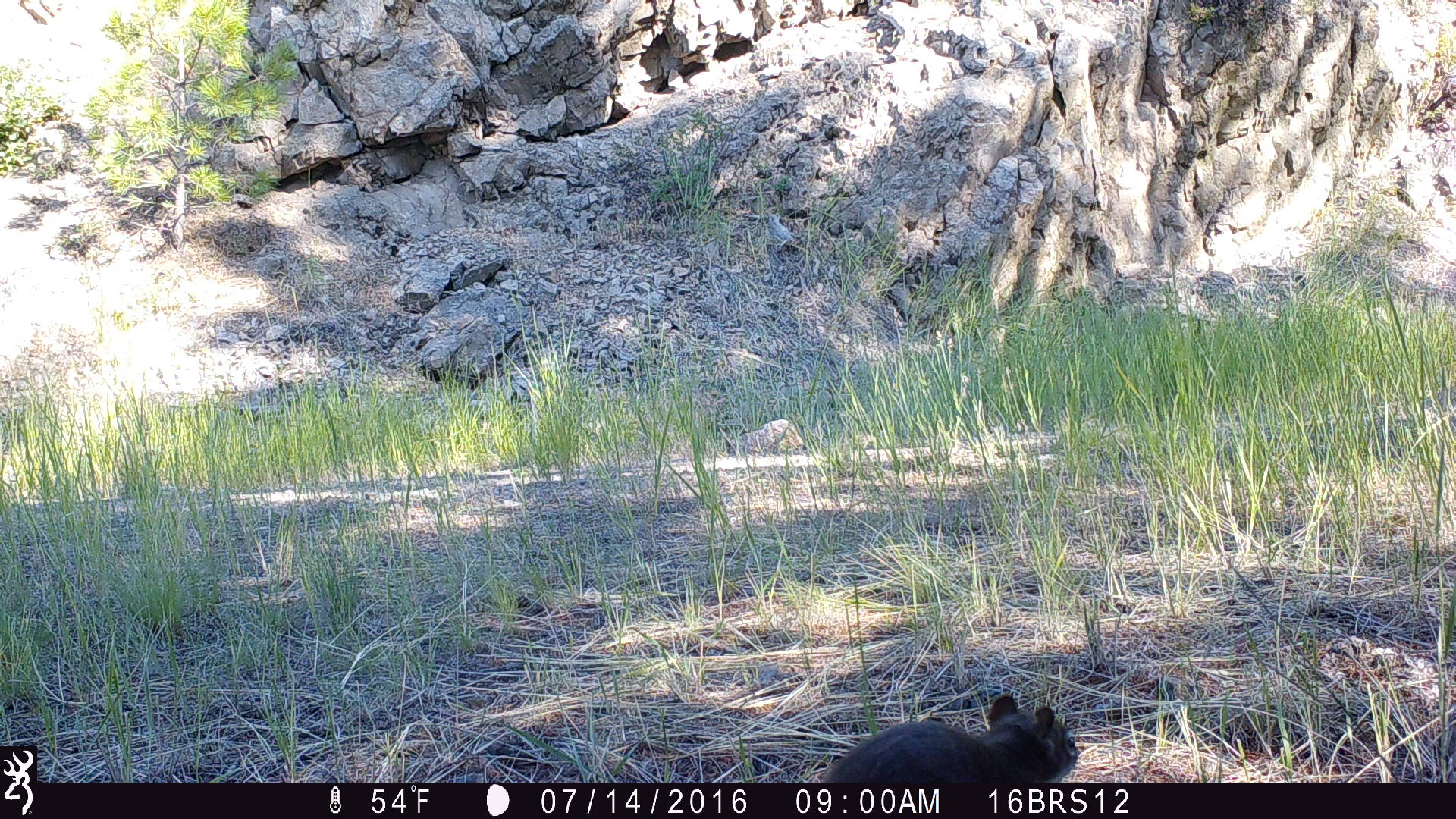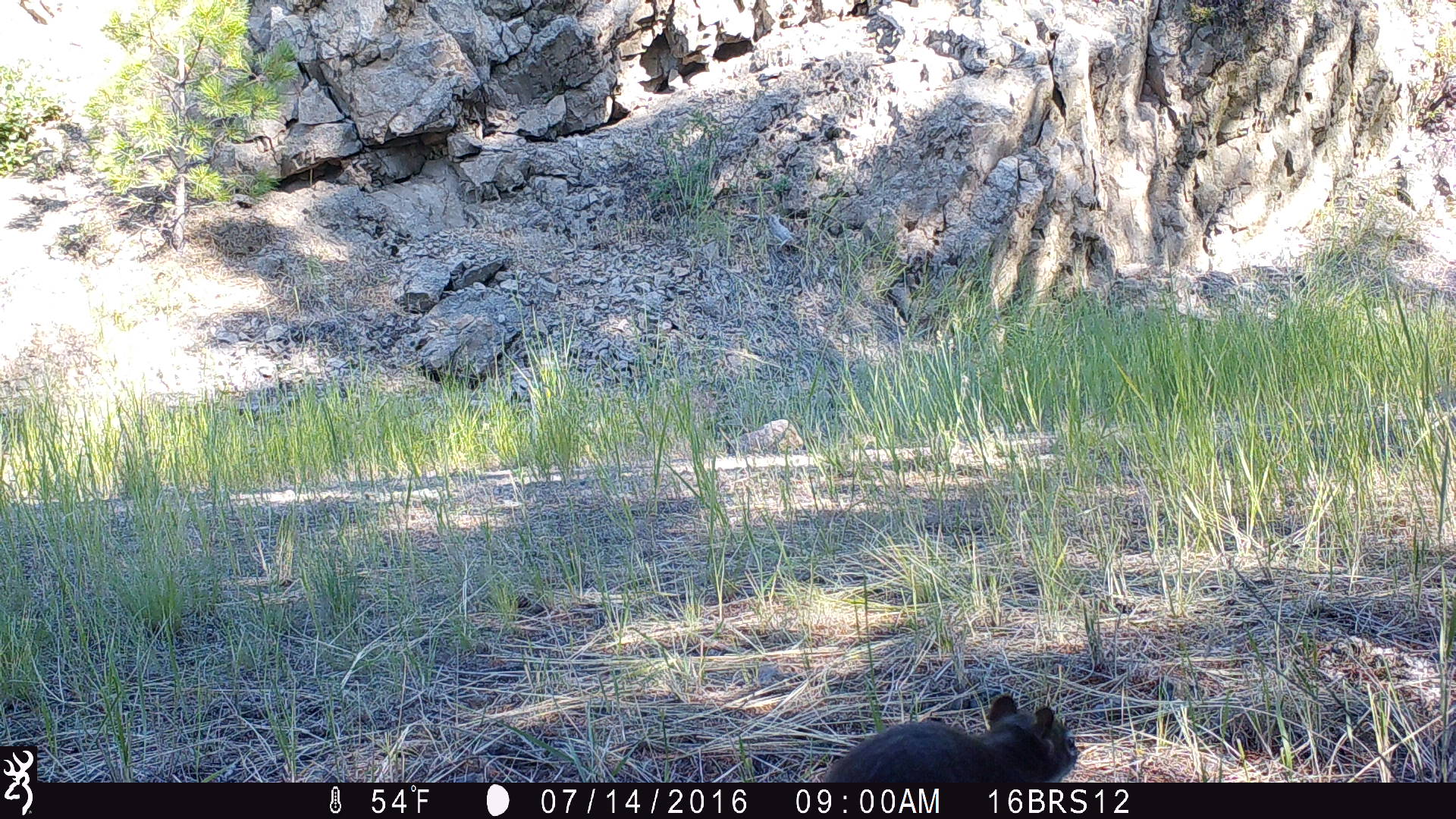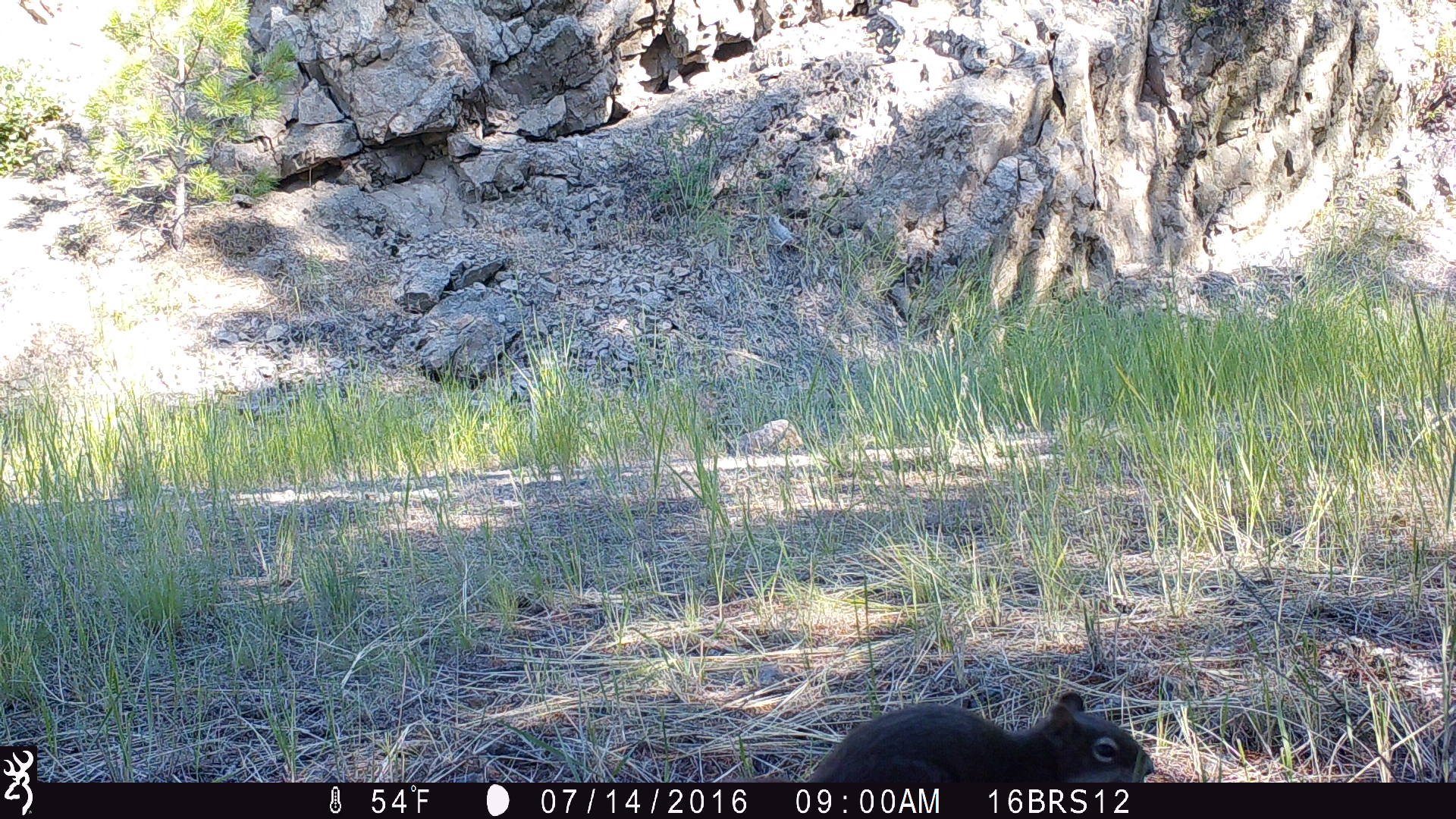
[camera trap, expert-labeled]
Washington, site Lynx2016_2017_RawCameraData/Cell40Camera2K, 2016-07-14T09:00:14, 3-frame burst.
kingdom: Animalia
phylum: Chordata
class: Mammalia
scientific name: Mammalia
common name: small mammal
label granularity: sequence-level